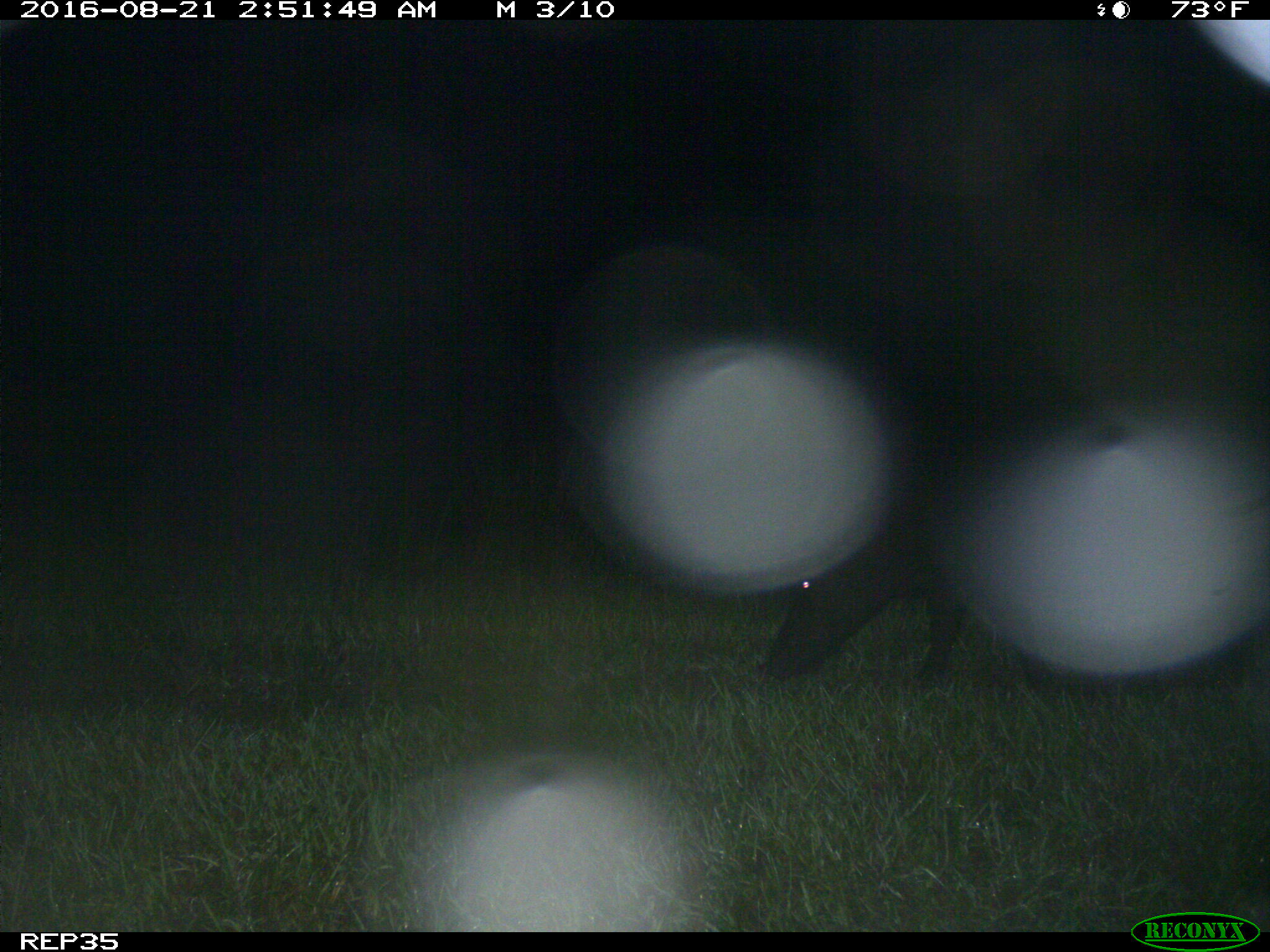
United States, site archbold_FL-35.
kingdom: Animalia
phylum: Chordata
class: Mammalia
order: Artiodactyla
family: Suidae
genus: Sus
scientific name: Sus scrofa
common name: wild boar